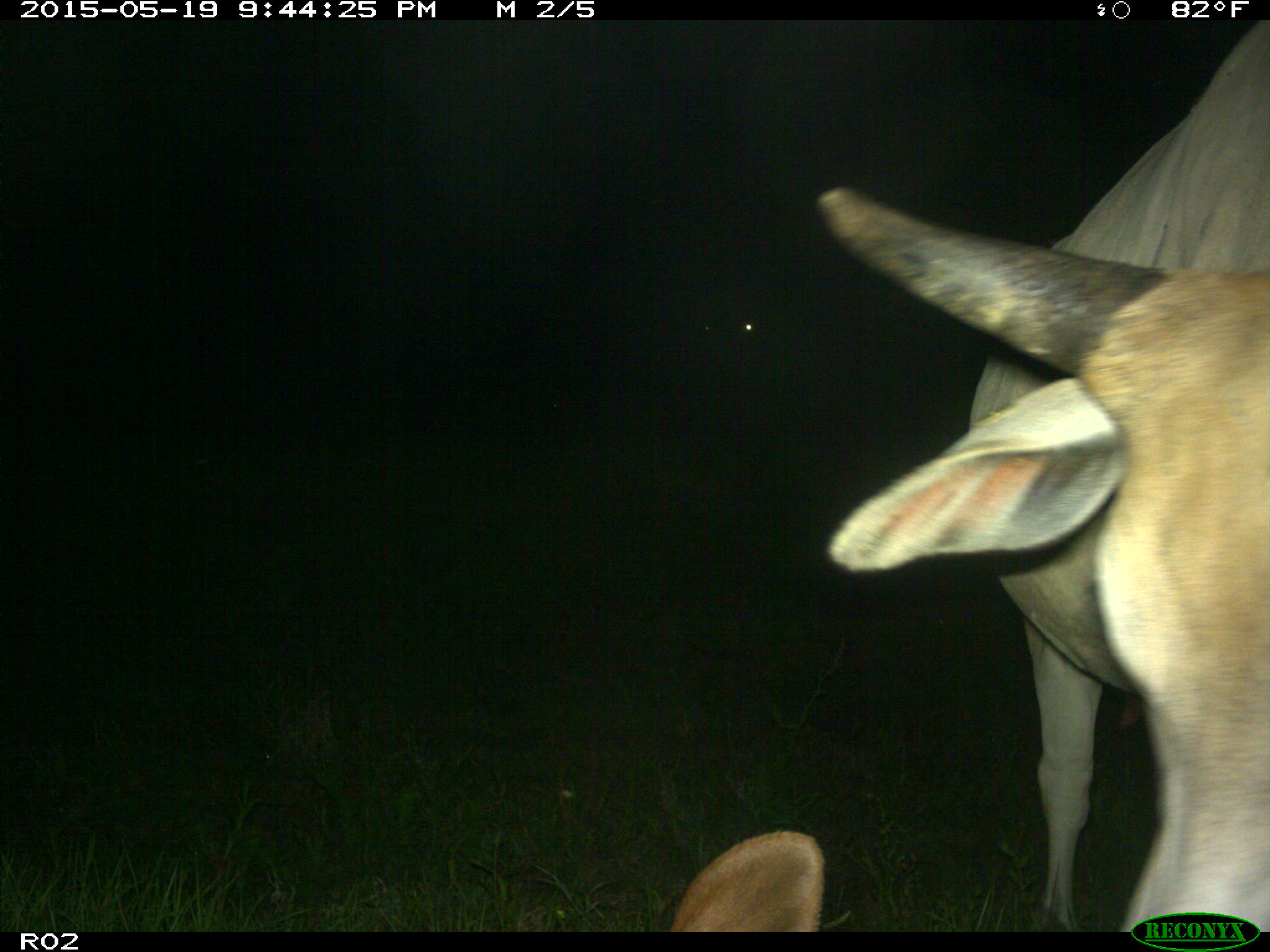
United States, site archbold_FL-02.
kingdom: Animalia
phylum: Chordata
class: Mammalia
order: Artiodactyla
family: Bovidae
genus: Bos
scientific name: Bos taurus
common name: domestic cow